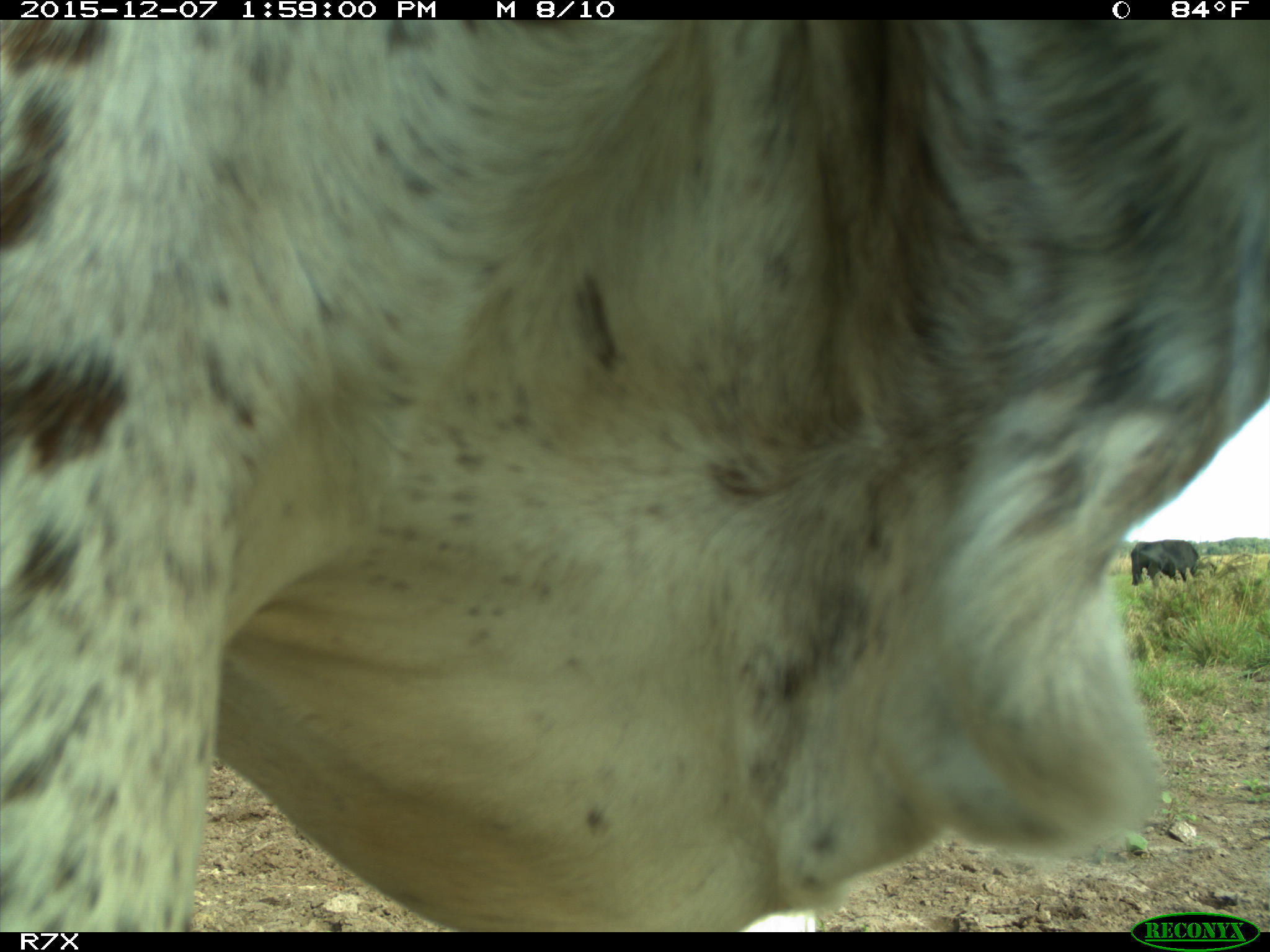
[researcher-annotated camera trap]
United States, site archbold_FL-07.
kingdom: Animalia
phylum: Chordata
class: Mammalia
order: Artiodactyla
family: Bovidae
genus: Bos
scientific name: Bos taurus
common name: domestic cow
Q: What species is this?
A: Bos taurus (domestic cow).